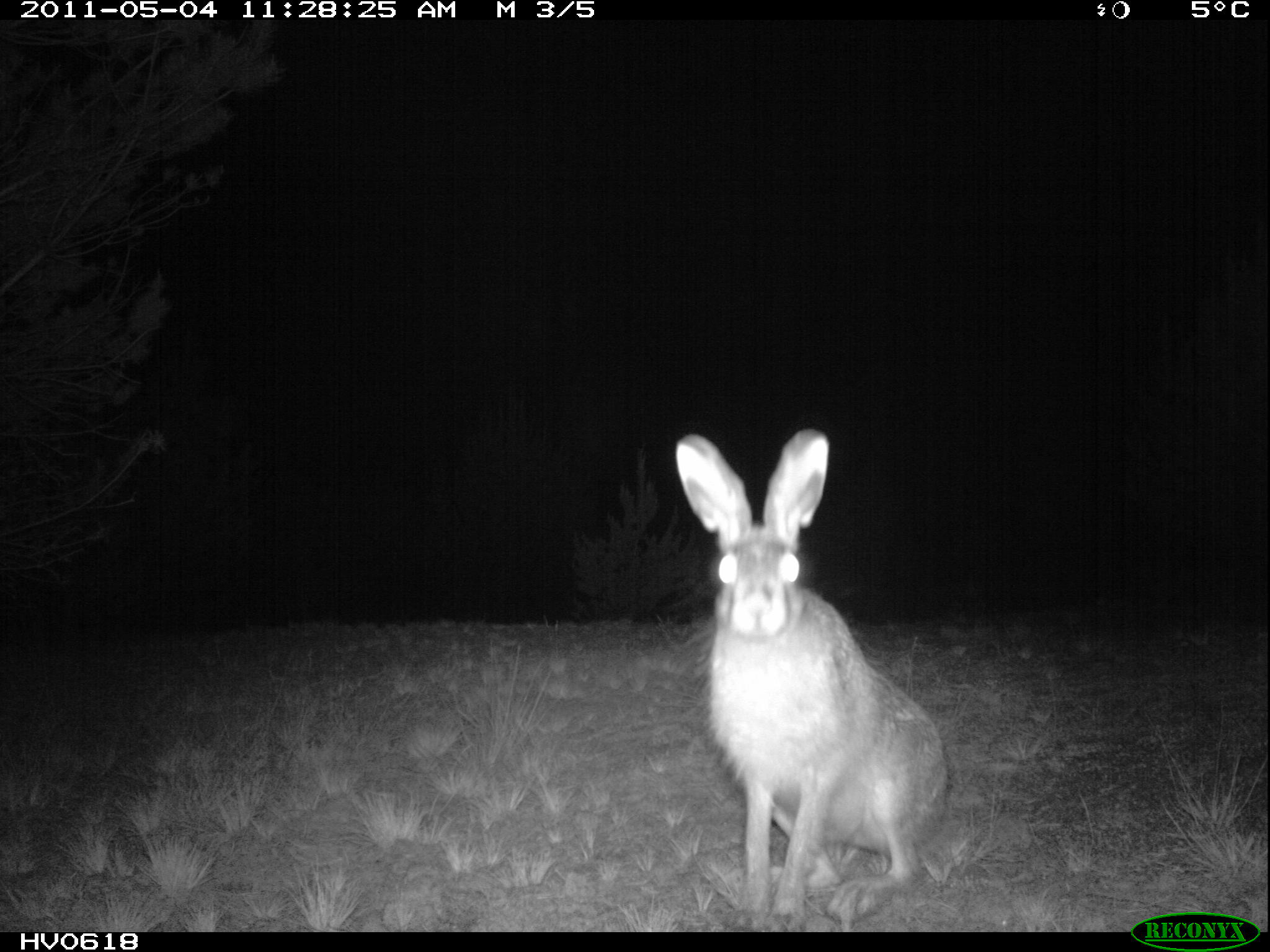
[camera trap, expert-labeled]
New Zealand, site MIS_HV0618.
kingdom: Animalia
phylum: Chordata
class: Mammalia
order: Lagomorpha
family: Leporidae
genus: Lepus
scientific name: Lepus europaeus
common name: brown hare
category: hare